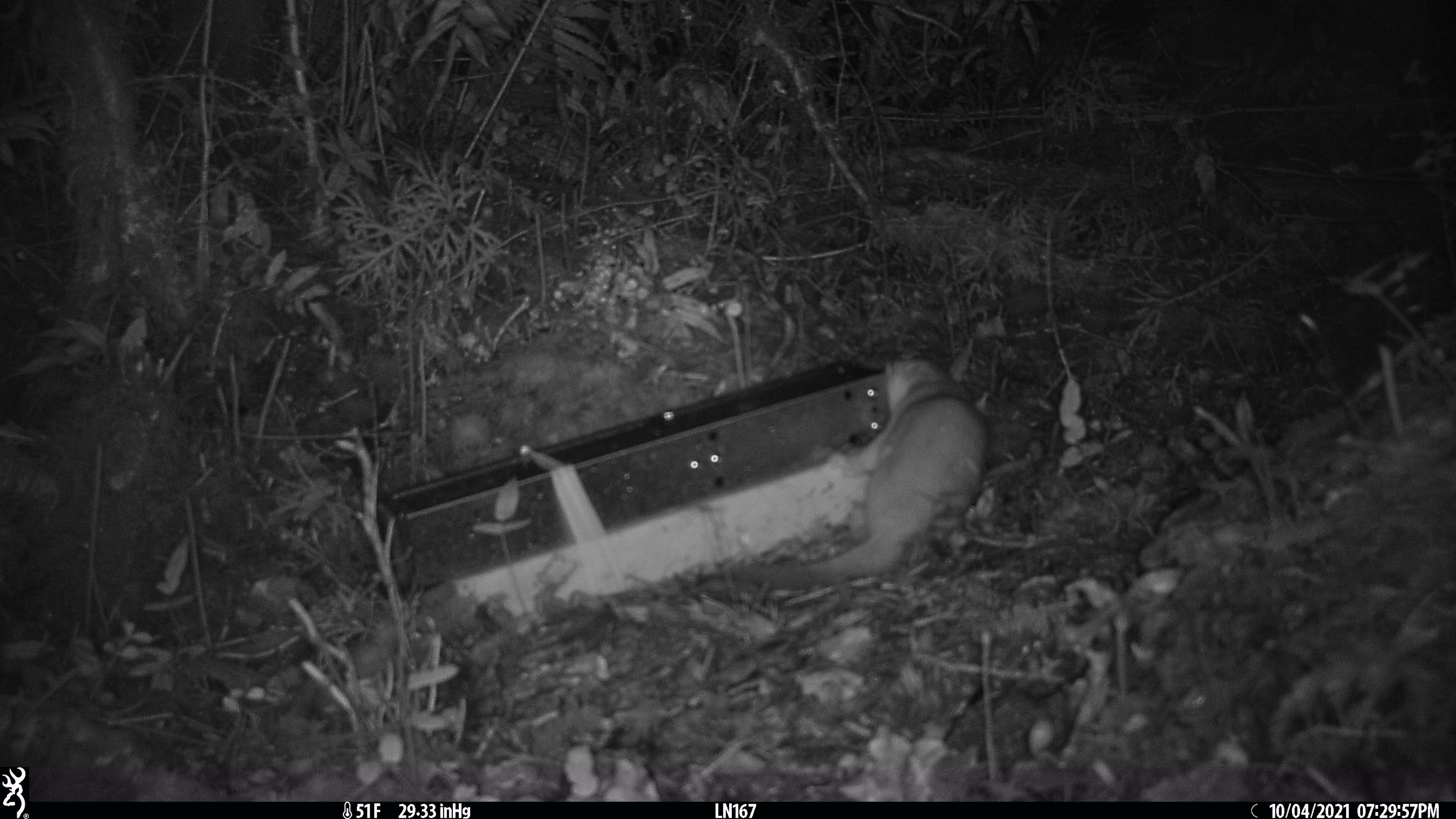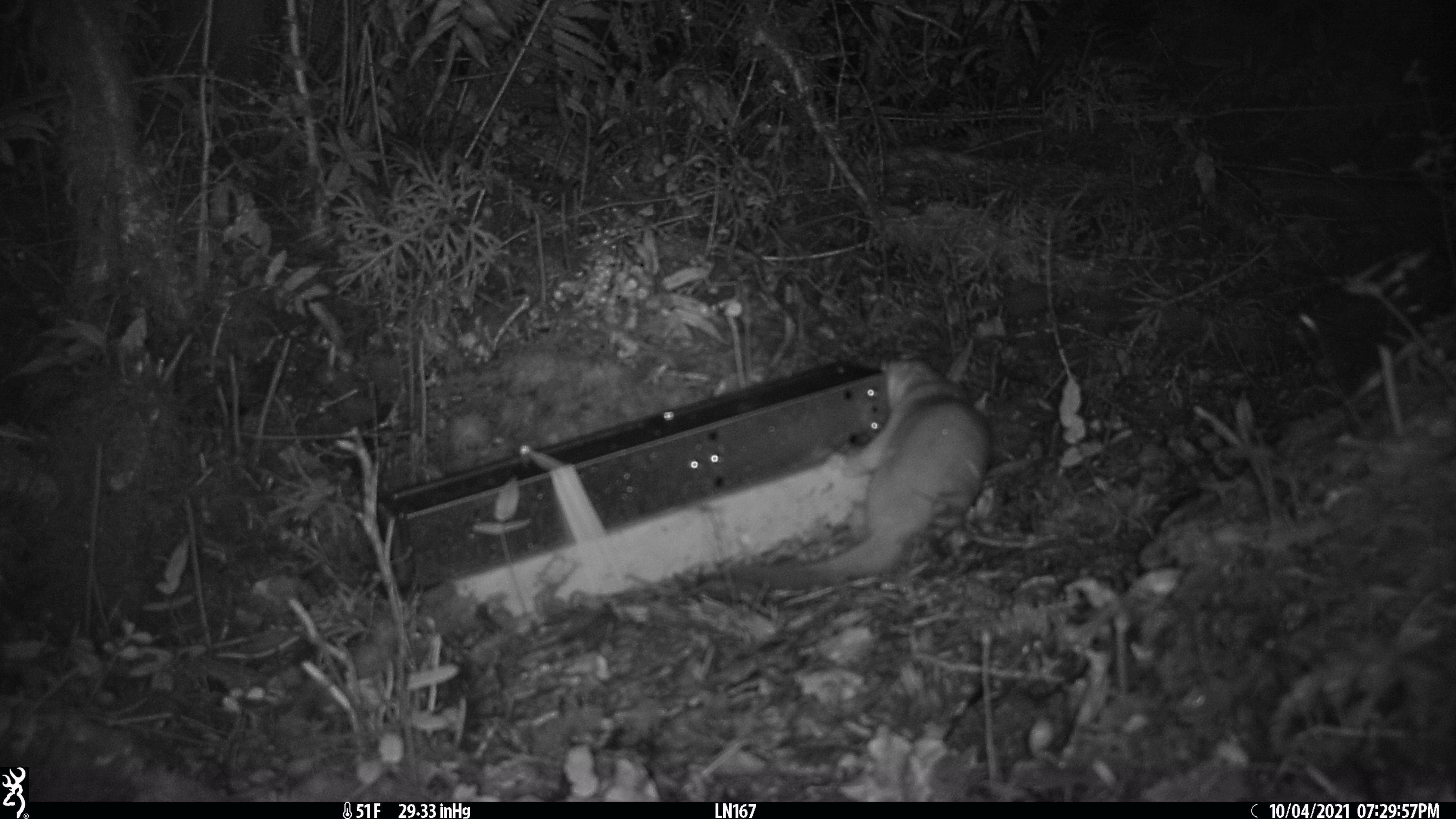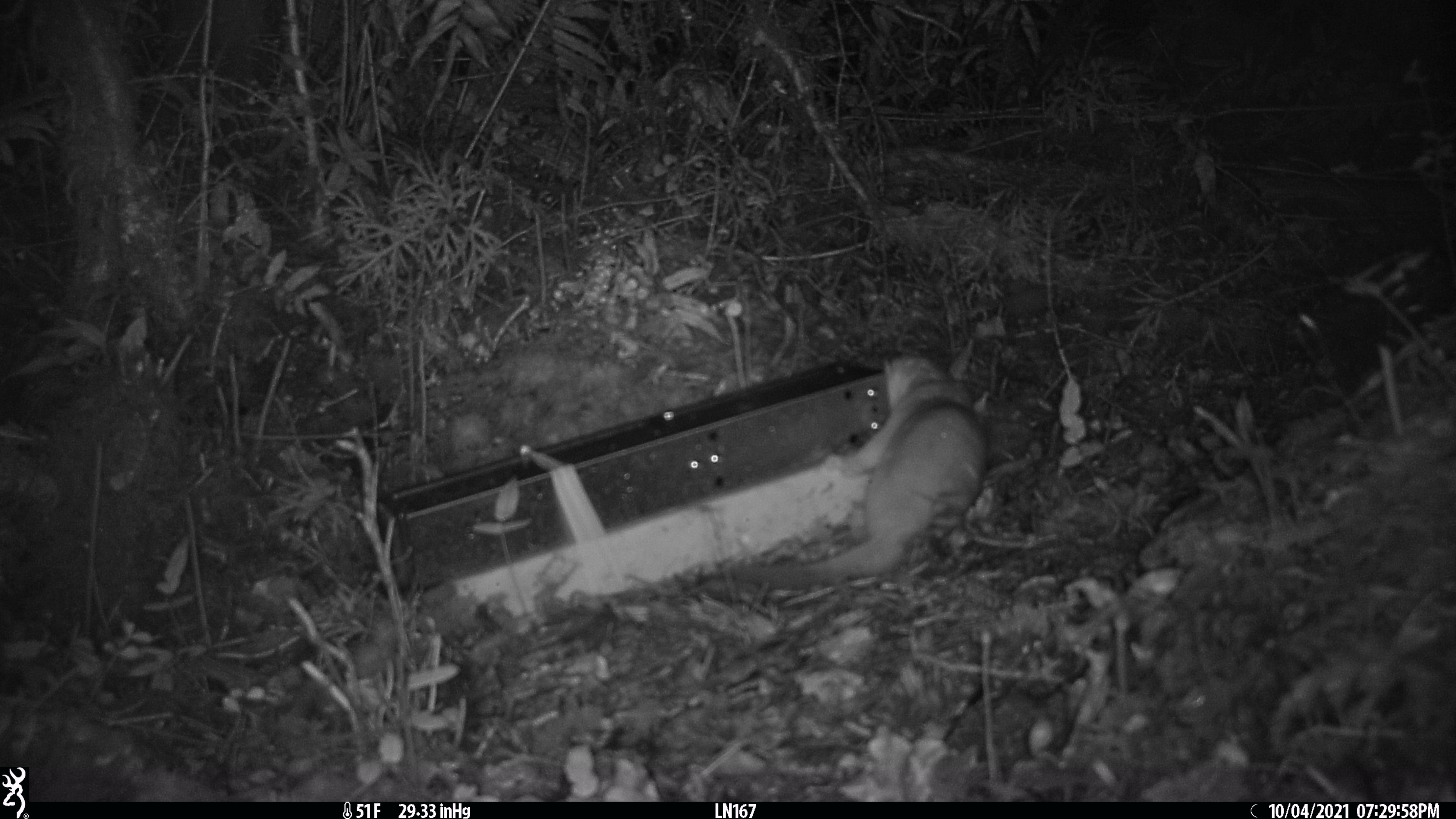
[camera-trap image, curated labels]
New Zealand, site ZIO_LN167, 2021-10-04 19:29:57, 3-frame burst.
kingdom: Animalia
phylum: Chordata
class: Mammalia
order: Carnivora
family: Mustelidae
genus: Mustela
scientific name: Mustela erminea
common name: stoat